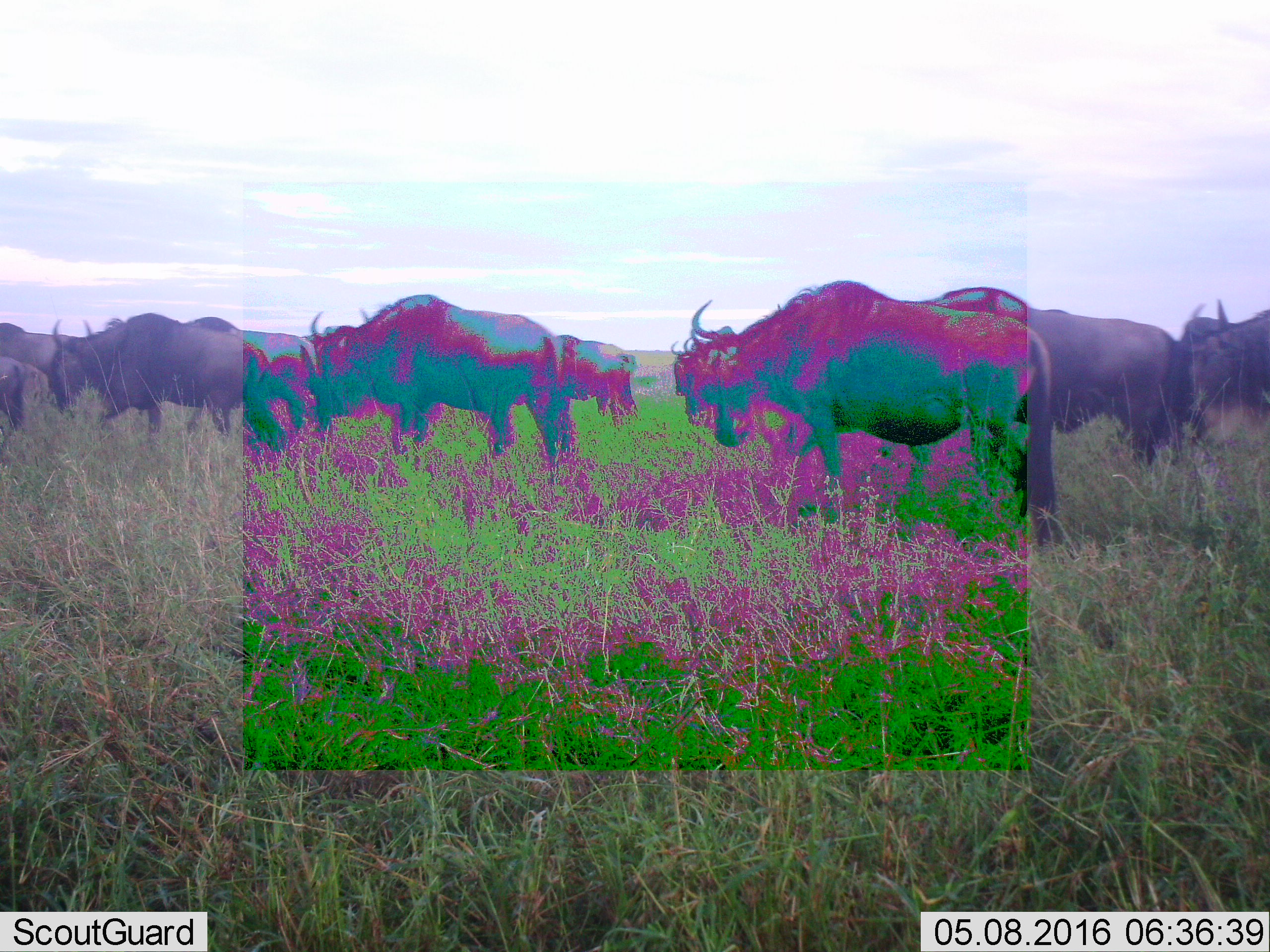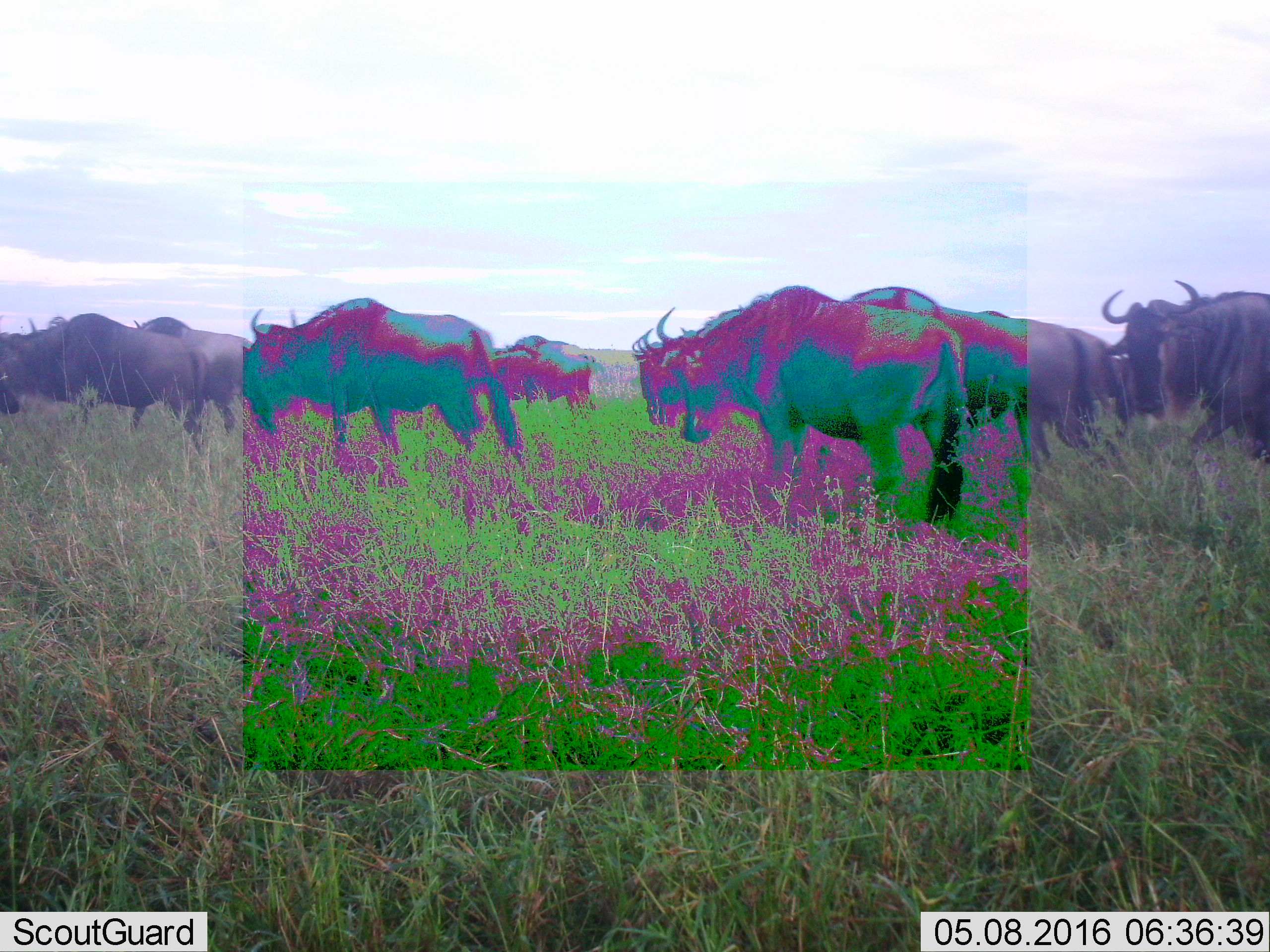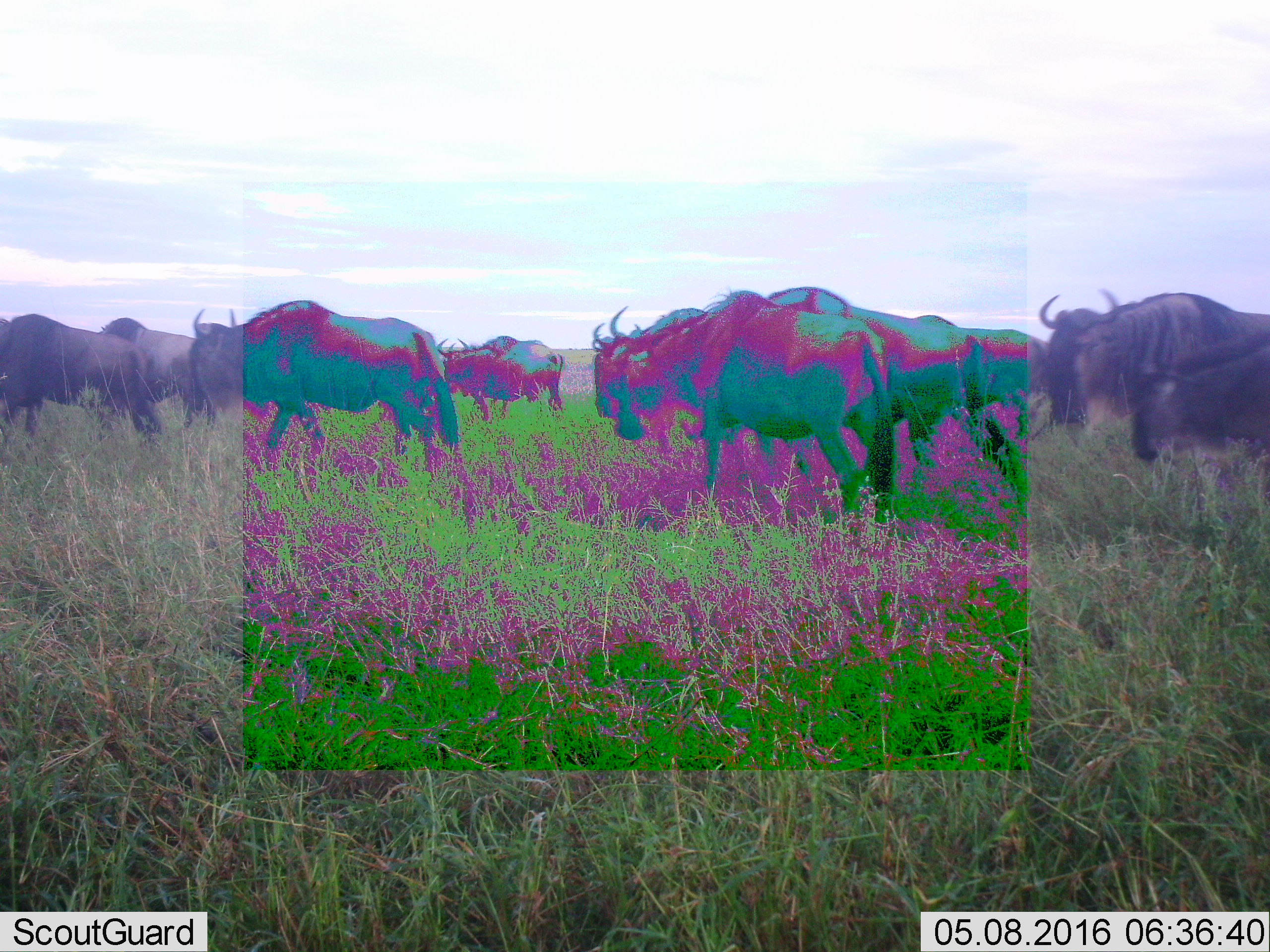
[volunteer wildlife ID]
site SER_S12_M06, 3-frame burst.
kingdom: Animalia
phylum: Chordata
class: Mammalia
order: Artiodactyla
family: Bovidae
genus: Connochaetes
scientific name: Connochaetes taurinus taurinus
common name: blue wildebeest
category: wildebeestblue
Wildebeestblue (blue wildebeest) (Connochaetes taurinus taurinus), count 10. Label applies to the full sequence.